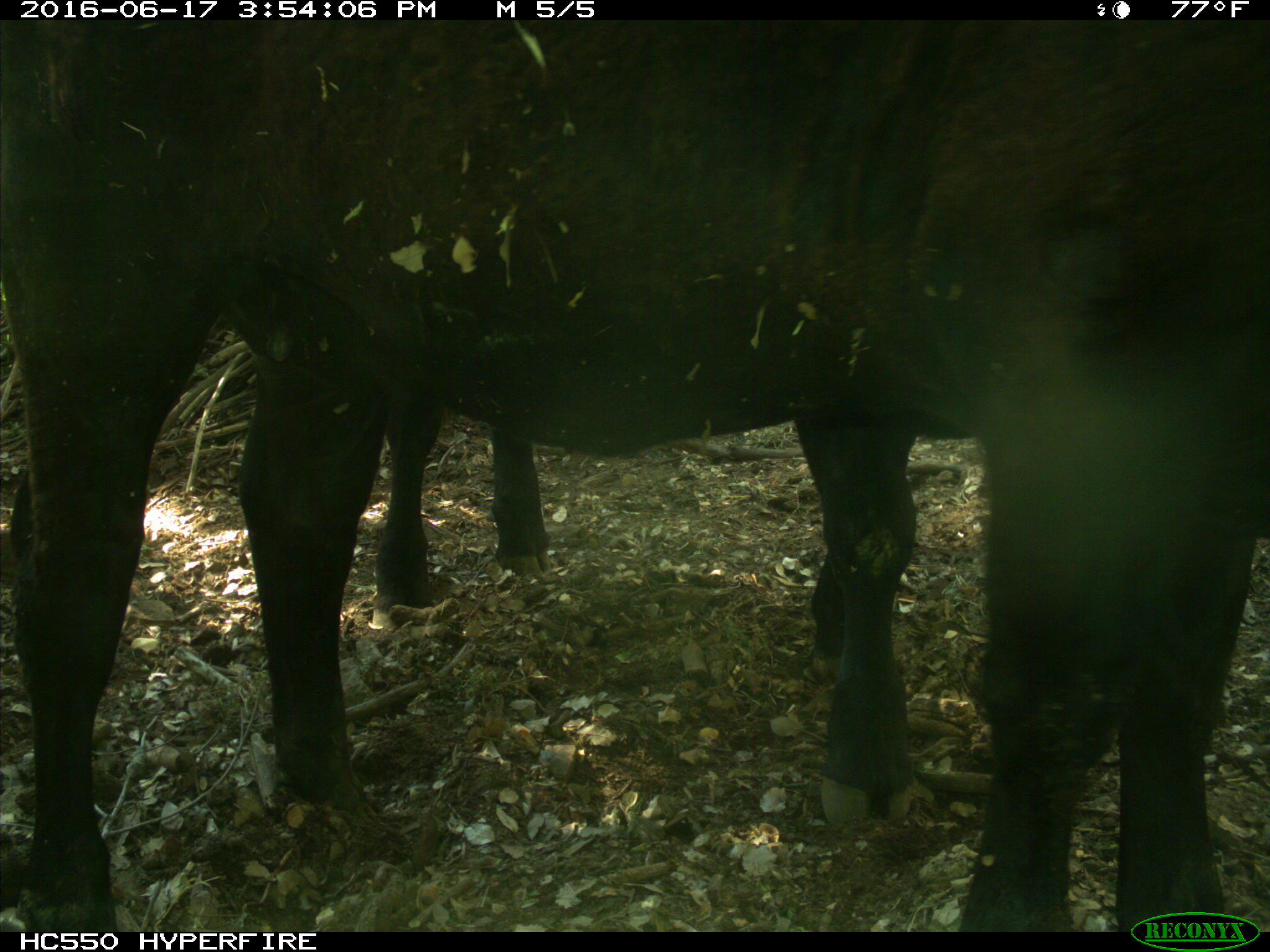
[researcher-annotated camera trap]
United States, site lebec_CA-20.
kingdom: Animalia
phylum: Chordata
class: Mammalia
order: Artiodactyla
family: Bovidae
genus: Bos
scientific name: Bos taurus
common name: domestic cow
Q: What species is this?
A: Bos taurus (domestic cow).